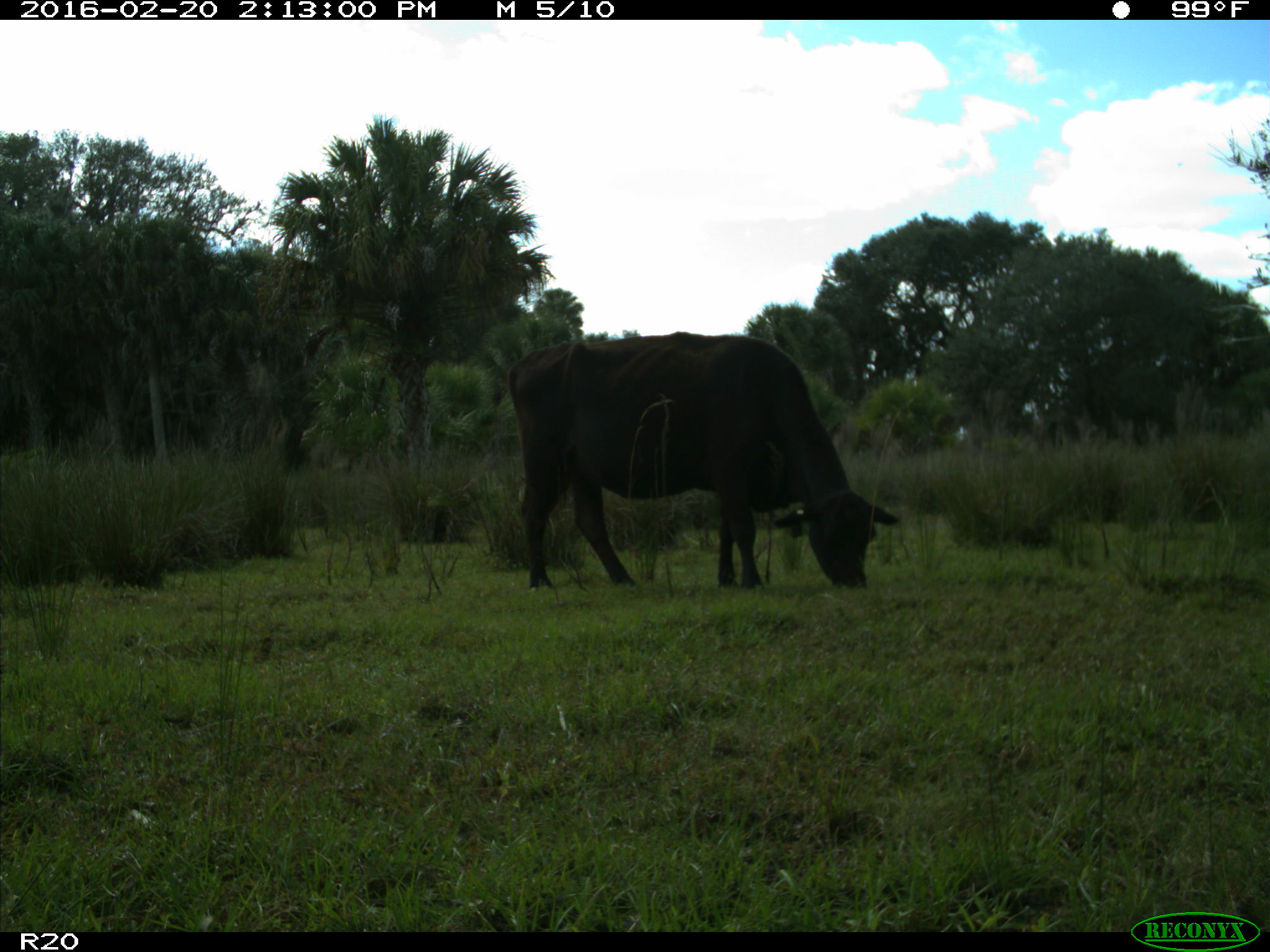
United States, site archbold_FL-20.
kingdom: Animalia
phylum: Chordata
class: Mammalia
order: Artiodactyla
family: Bovidae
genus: Bos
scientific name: Bos taurus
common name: domestic cow